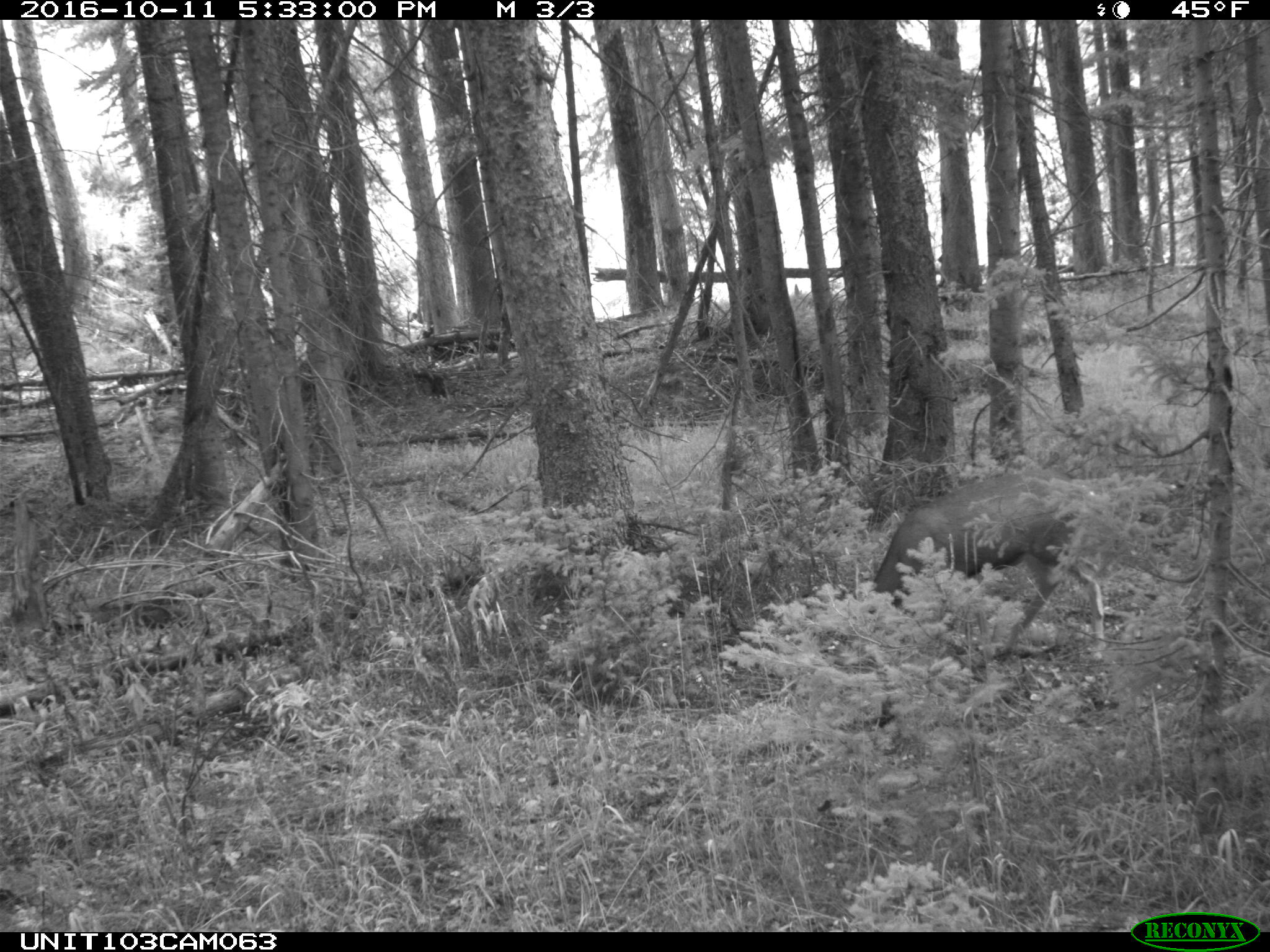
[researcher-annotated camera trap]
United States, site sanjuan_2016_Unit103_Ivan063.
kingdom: Animalia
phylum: Chordata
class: Mammalia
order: Artiodactyla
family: Cervidae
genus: Odocoileus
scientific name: Odocoileus hemionus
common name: mule deer